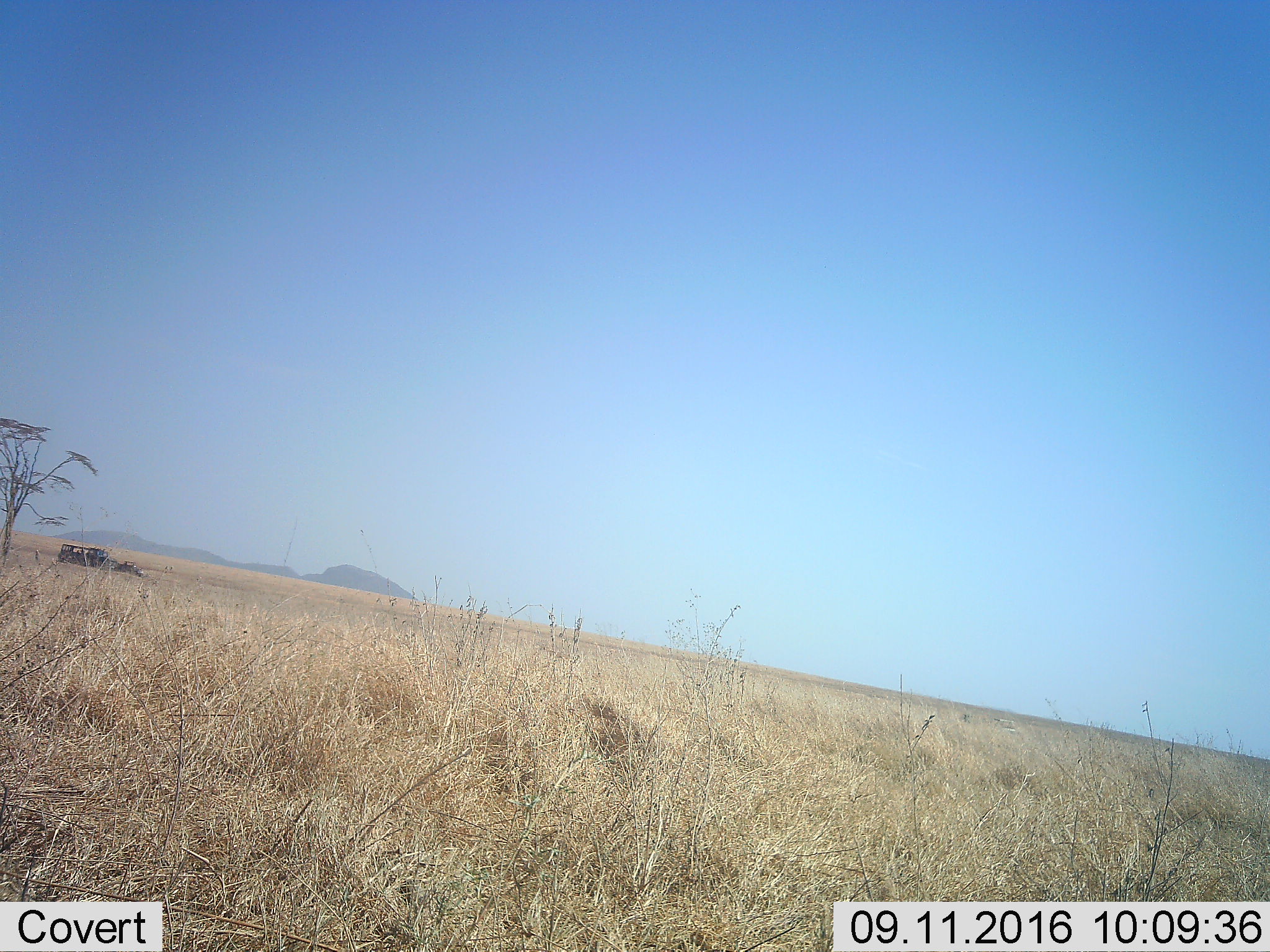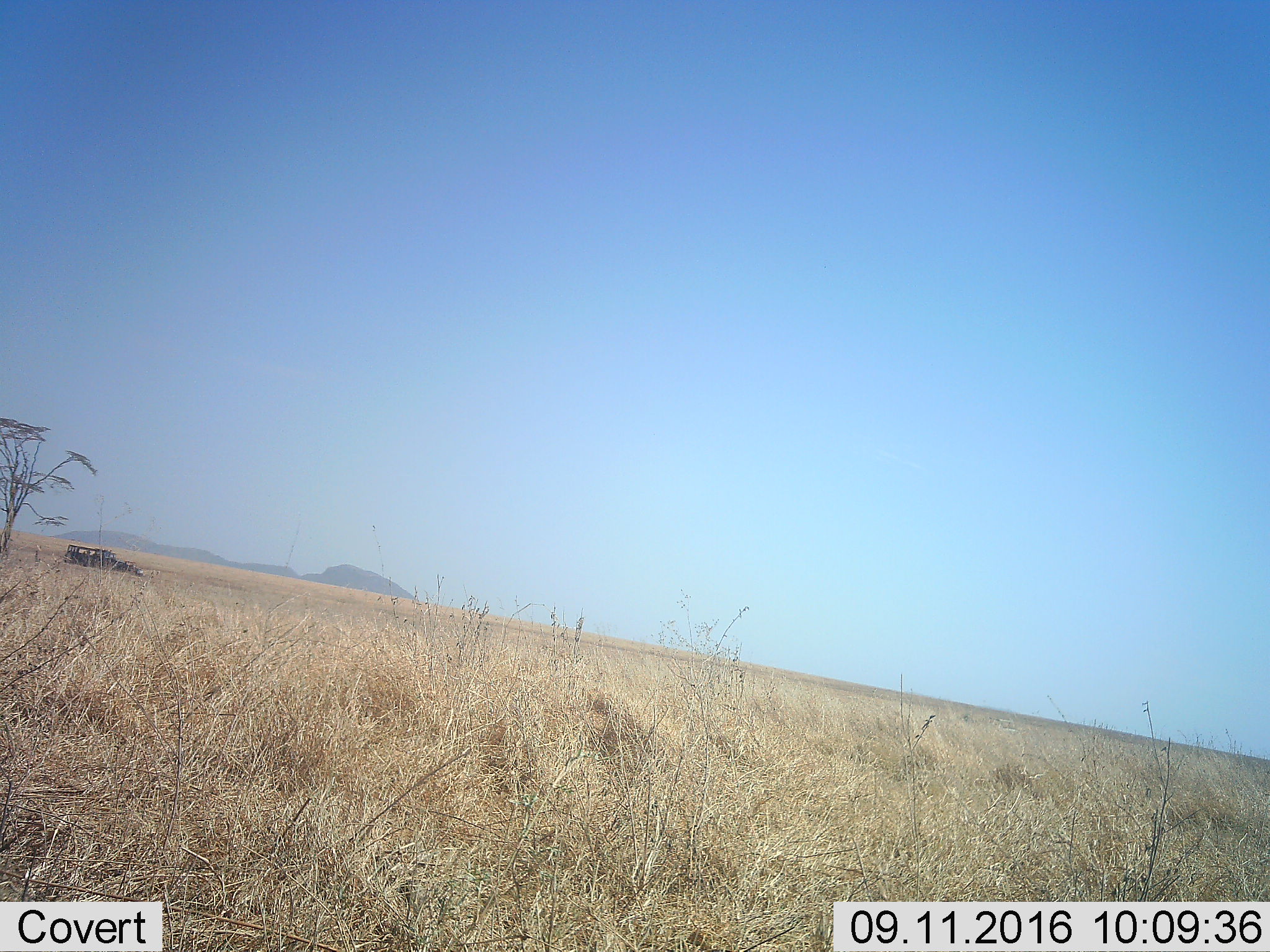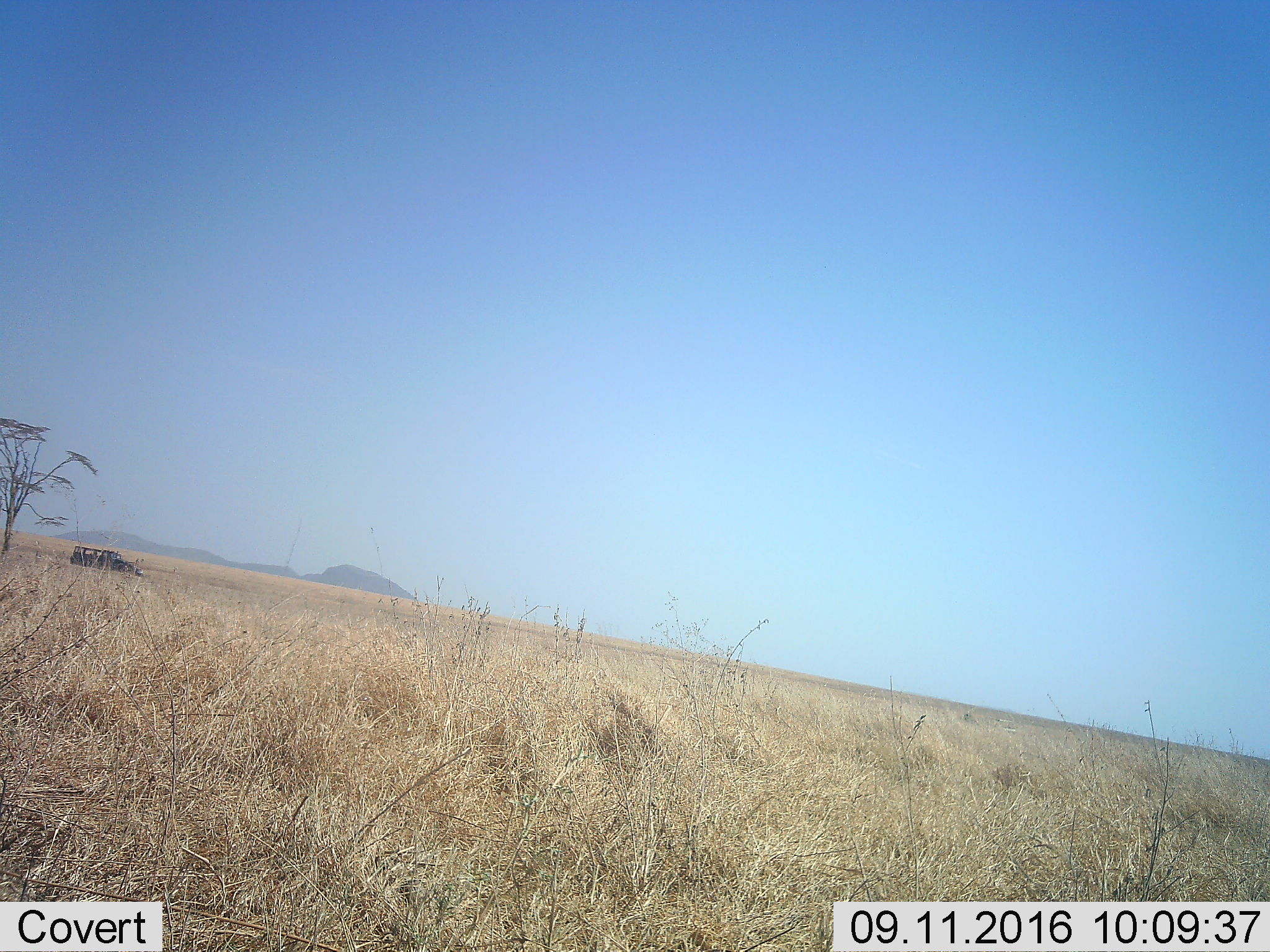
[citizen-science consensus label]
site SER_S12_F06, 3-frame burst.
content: unidentified animal